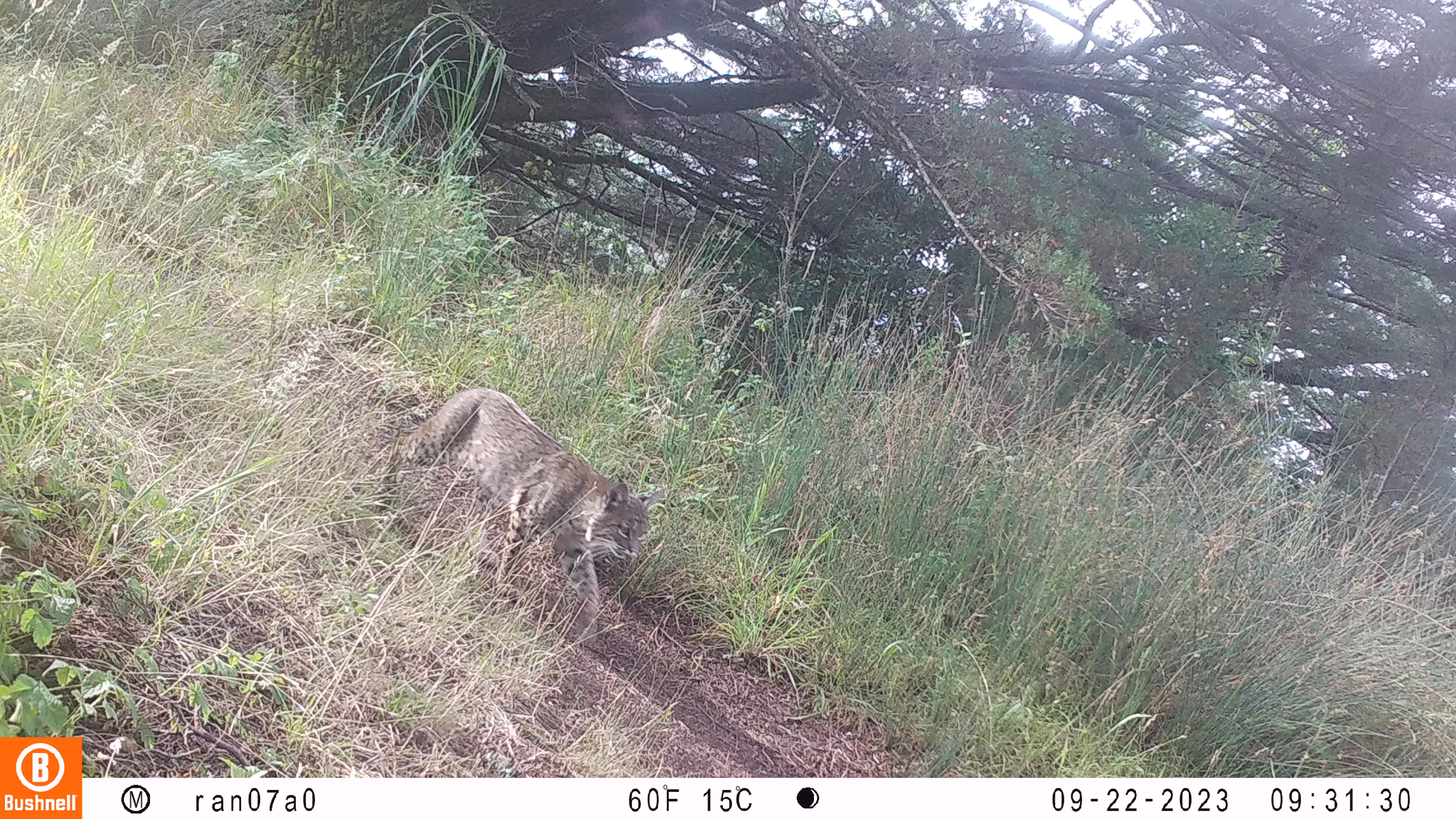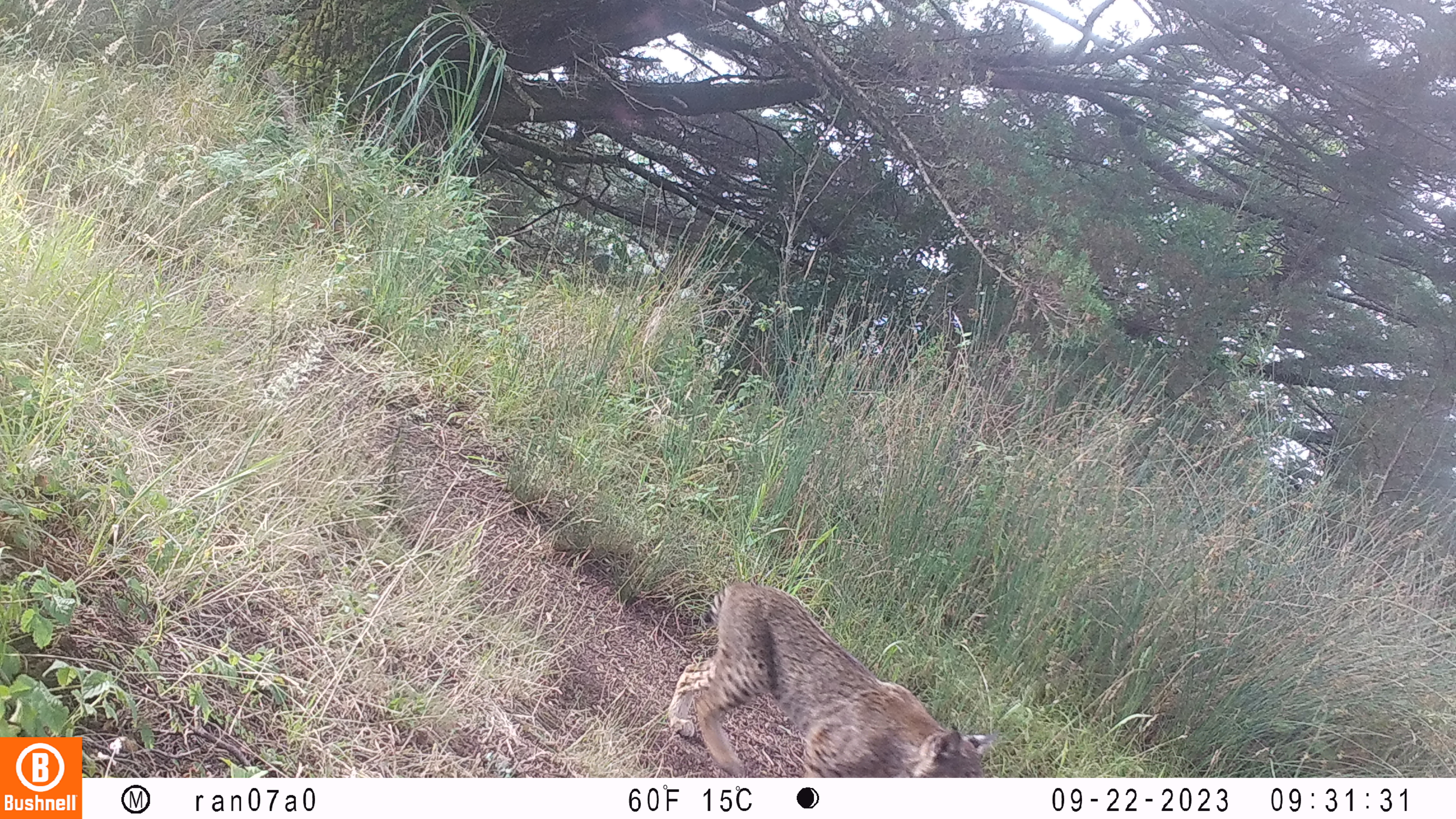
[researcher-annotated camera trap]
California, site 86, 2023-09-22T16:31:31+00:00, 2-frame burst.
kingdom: Animalia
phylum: Chordata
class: Mammalia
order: Carnivora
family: Felidae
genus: Lynx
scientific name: Lynx rufus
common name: bobcat